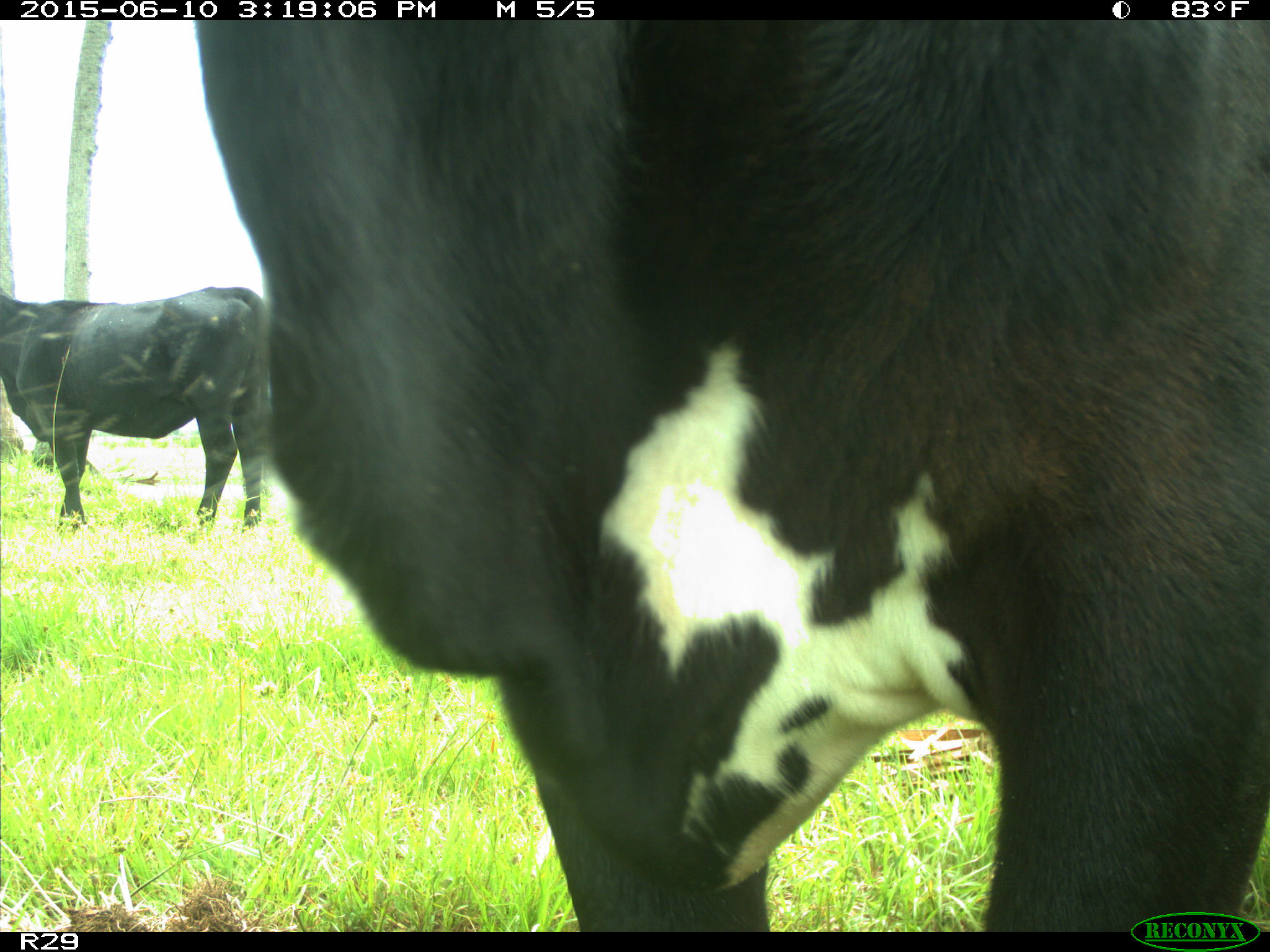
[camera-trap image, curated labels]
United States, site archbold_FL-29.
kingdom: Animalia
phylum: Chordata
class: Mammalia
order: Artiodactyla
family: Bovidae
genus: Bos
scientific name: Bos taurus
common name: domestic cow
Bos taurus (domestic cow).